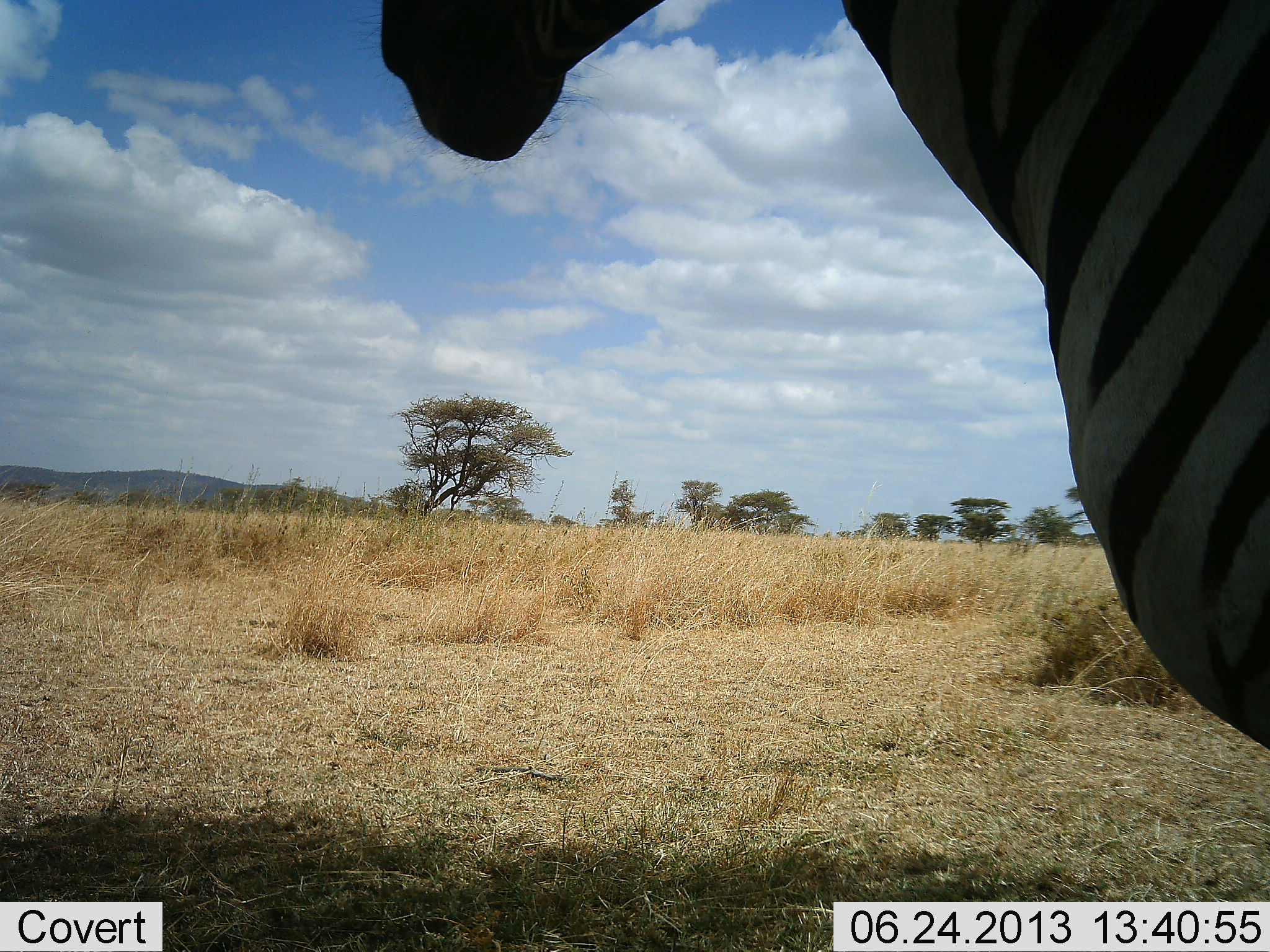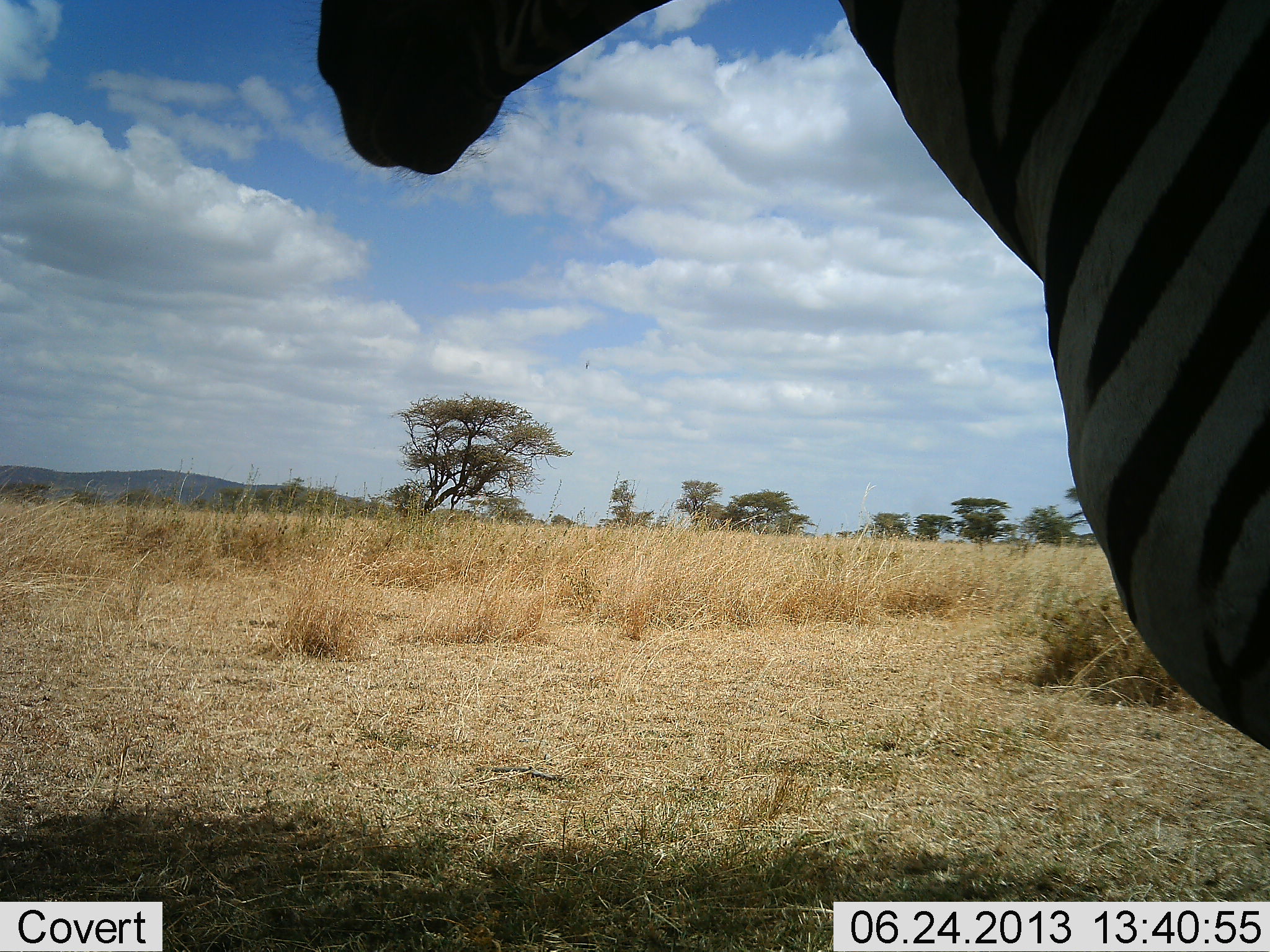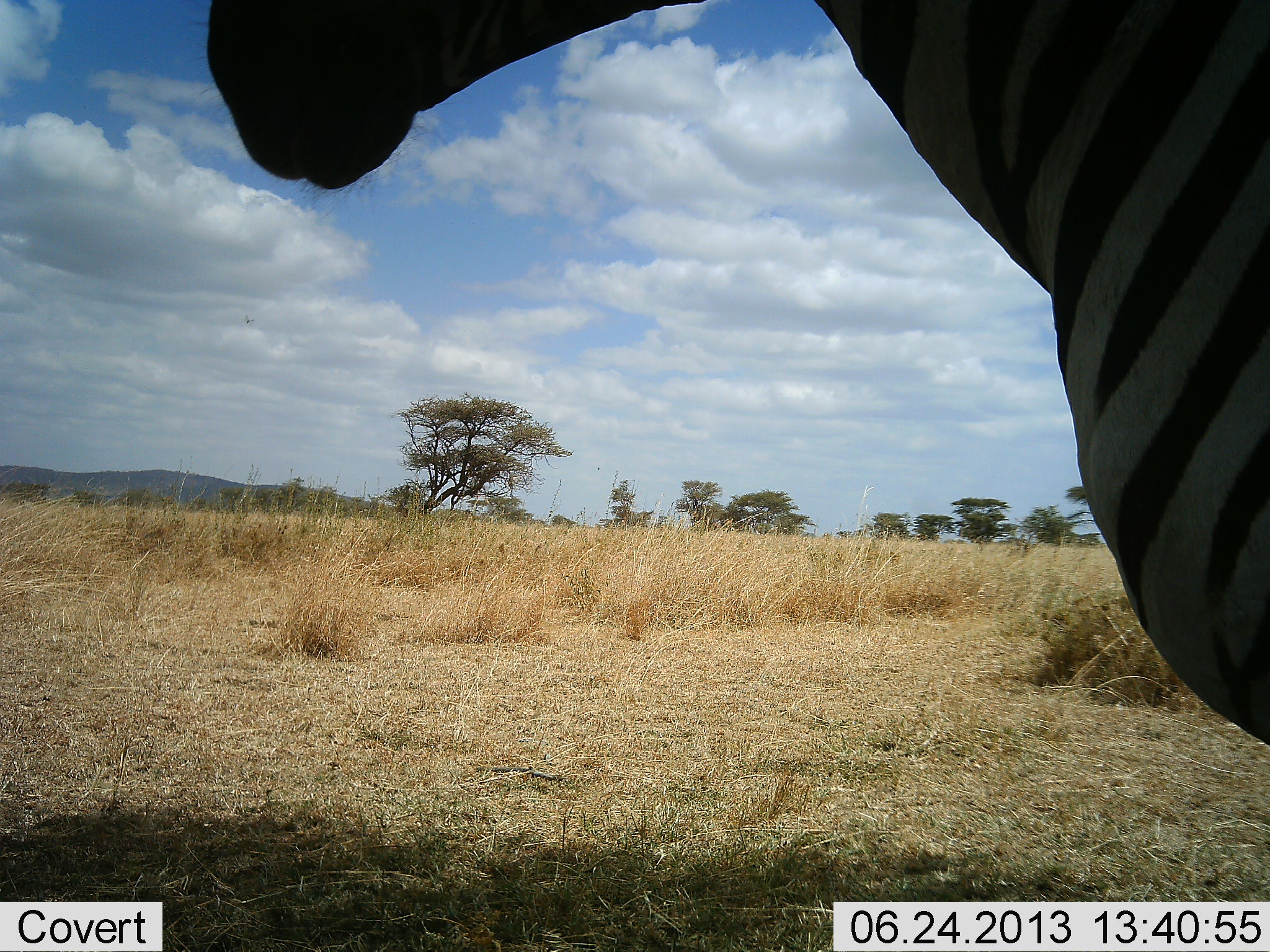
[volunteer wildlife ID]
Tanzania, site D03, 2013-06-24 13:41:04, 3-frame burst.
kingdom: Animalia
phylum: Chordata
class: Mammalia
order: Perissodactyla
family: Equidae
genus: Equus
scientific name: Equus quagga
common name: plains zebra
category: zebra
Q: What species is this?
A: Zebra (plains zebra) (Equus quagga).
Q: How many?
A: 1.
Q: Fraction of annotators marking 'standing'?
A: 100%.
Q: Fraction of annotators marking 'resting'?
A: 3%.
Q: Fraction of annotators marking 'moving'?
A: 3%.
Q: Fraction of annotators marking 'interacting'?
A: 0%.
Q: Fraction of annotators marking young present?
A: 0%.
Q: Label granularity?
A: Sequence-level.